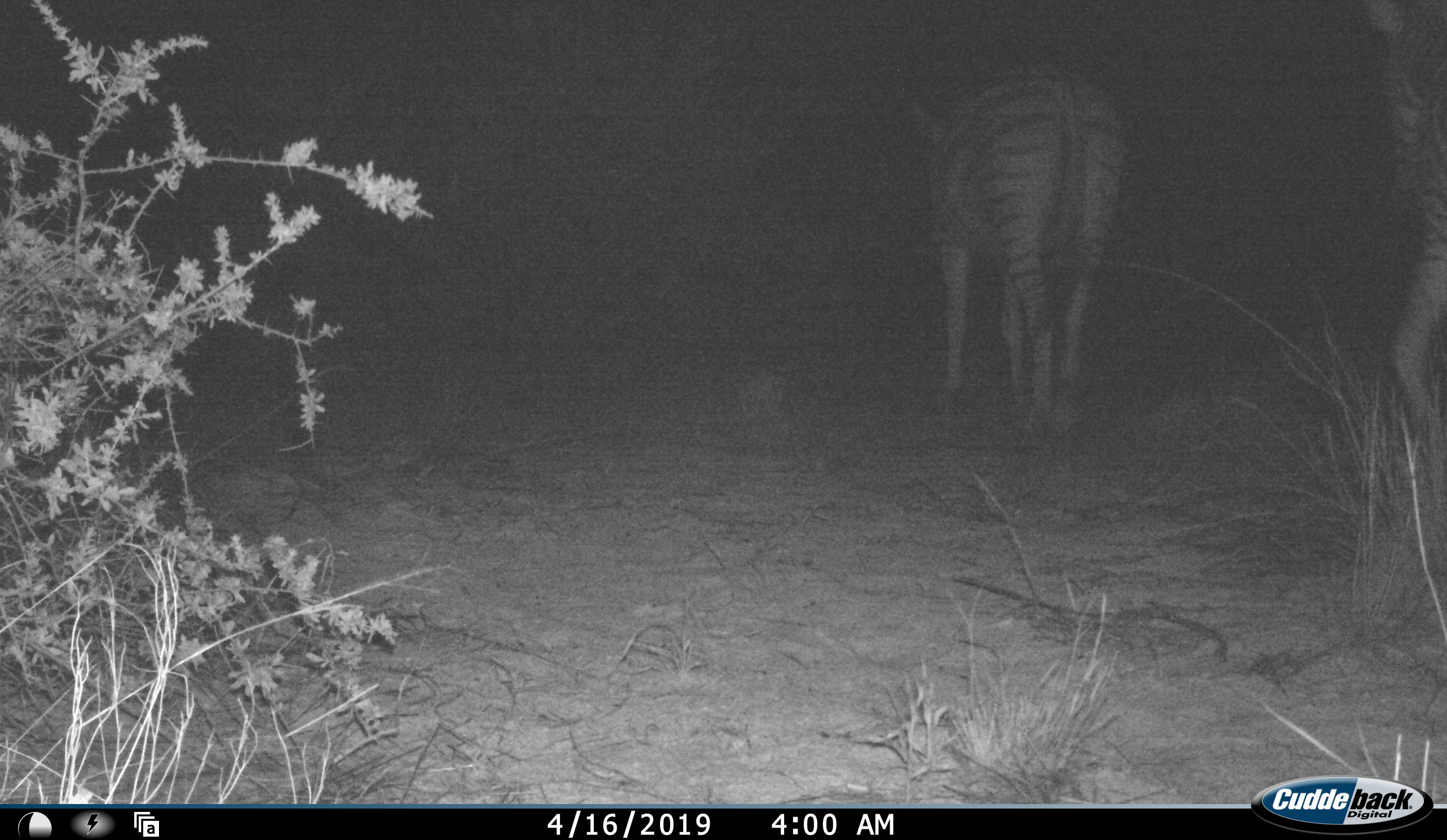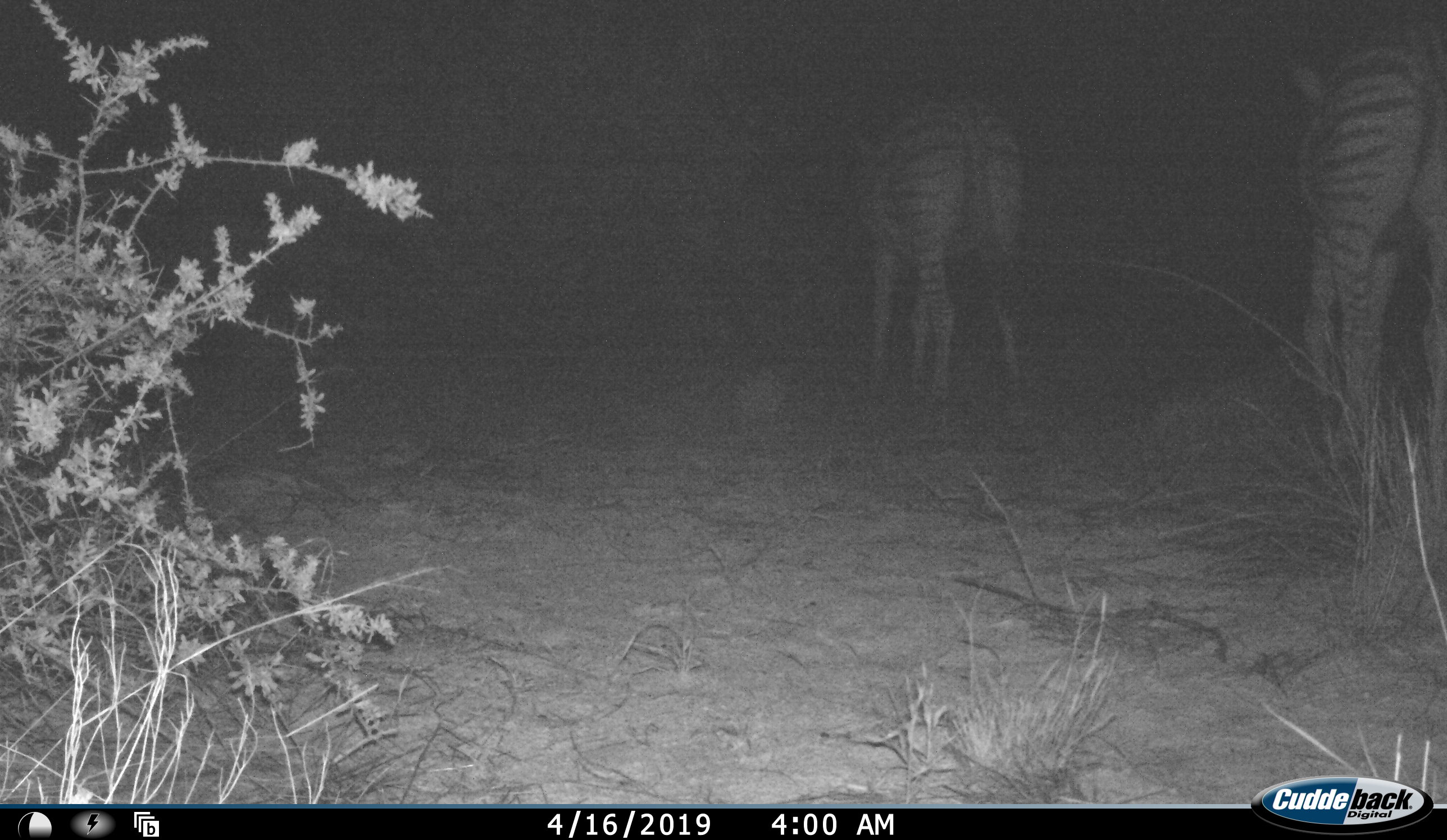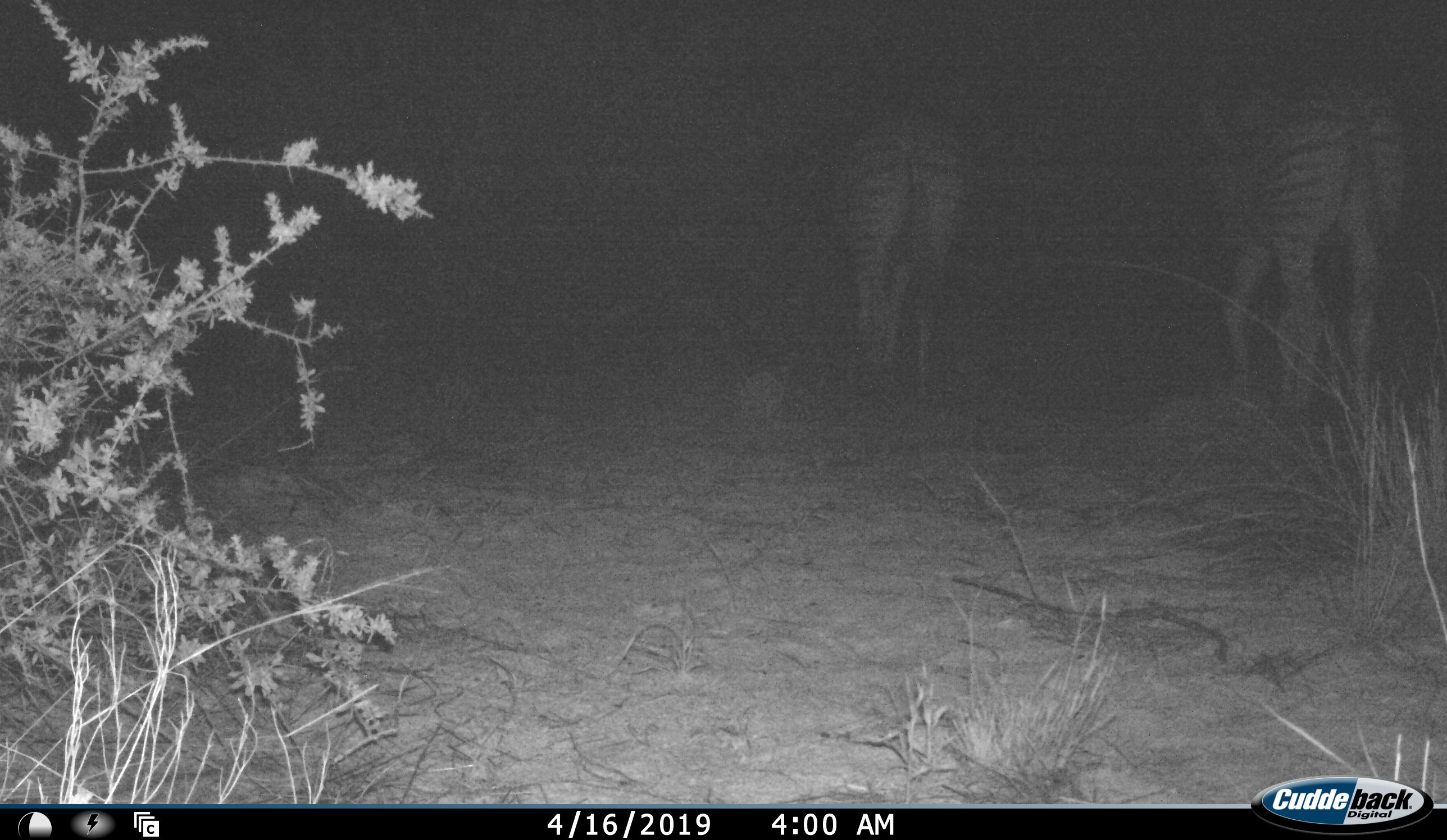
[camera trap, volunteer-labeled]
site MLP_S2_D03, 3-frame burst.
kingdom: Animalia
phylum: Chordata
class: Mammalia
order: Perissodactyla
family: Equidae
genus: Equus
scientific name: Equus quagga burchellii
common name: burchell's zebra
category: zebraburchells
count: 2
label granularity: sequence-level